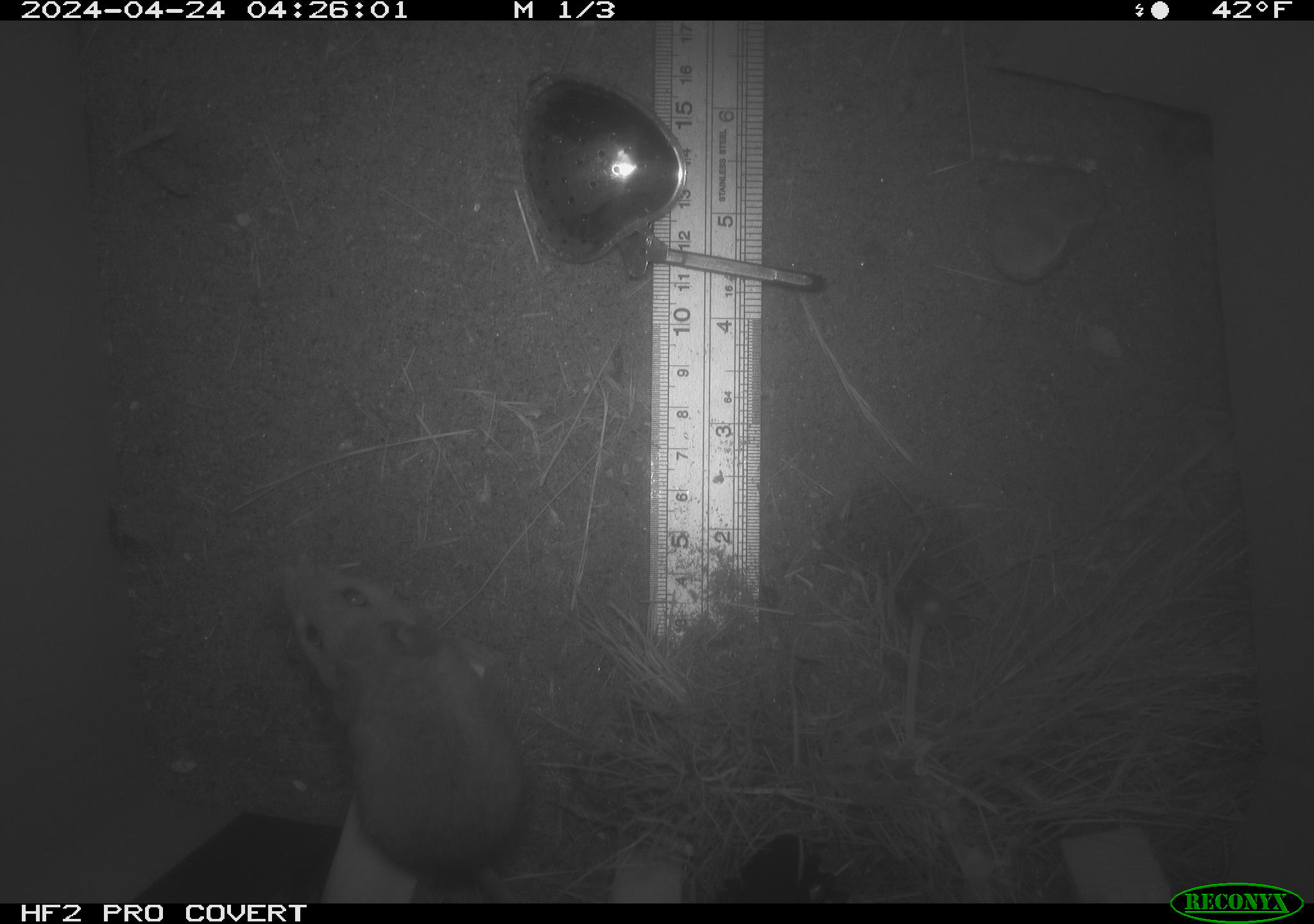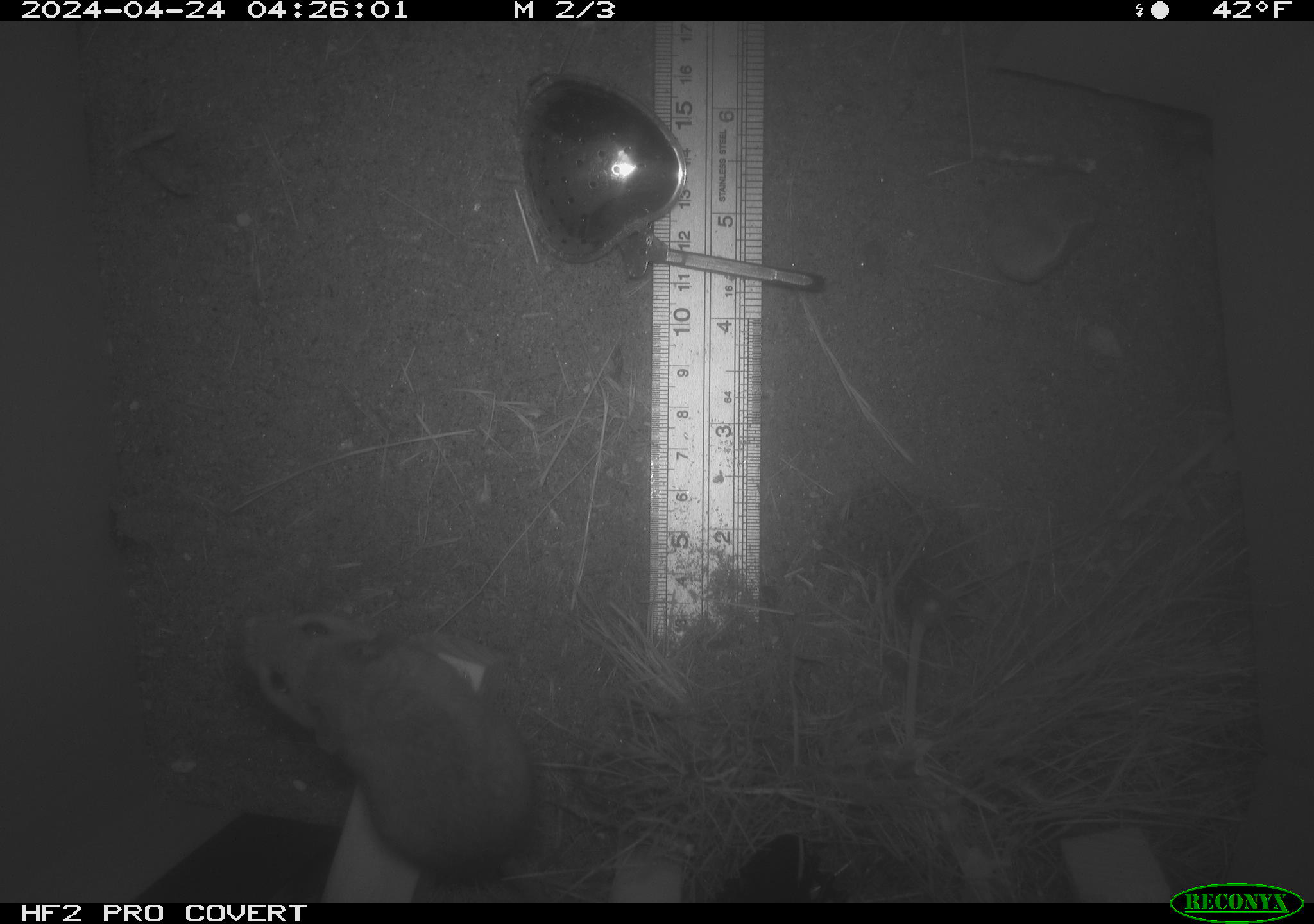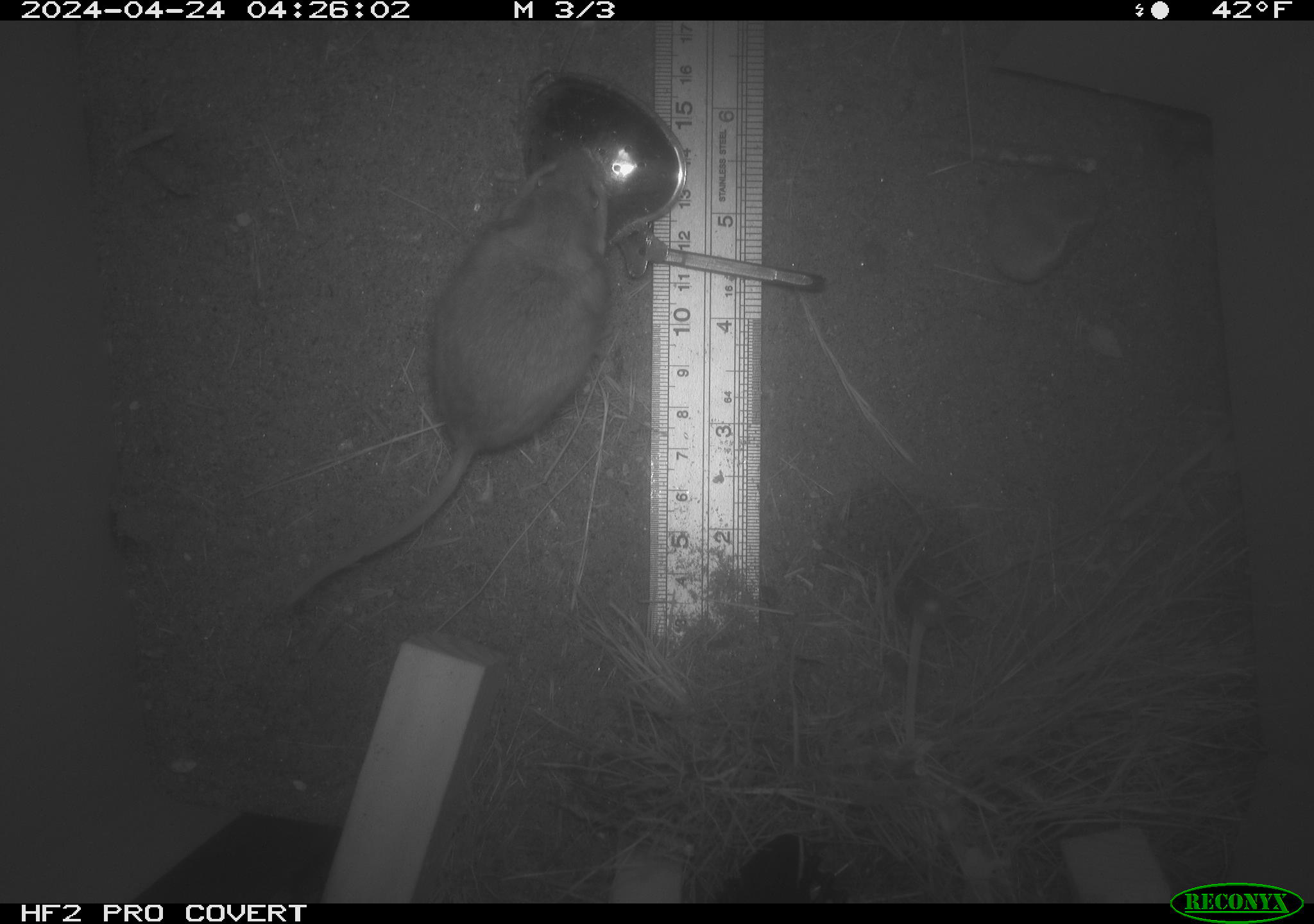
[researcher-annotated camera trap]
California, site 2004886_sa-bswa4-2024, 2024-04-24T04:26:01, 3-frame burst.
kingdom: Animalia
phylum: Chordata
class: Mammalia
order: Rodentia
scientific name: Rodentia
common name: mouse species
Mouse species (Rodentia).